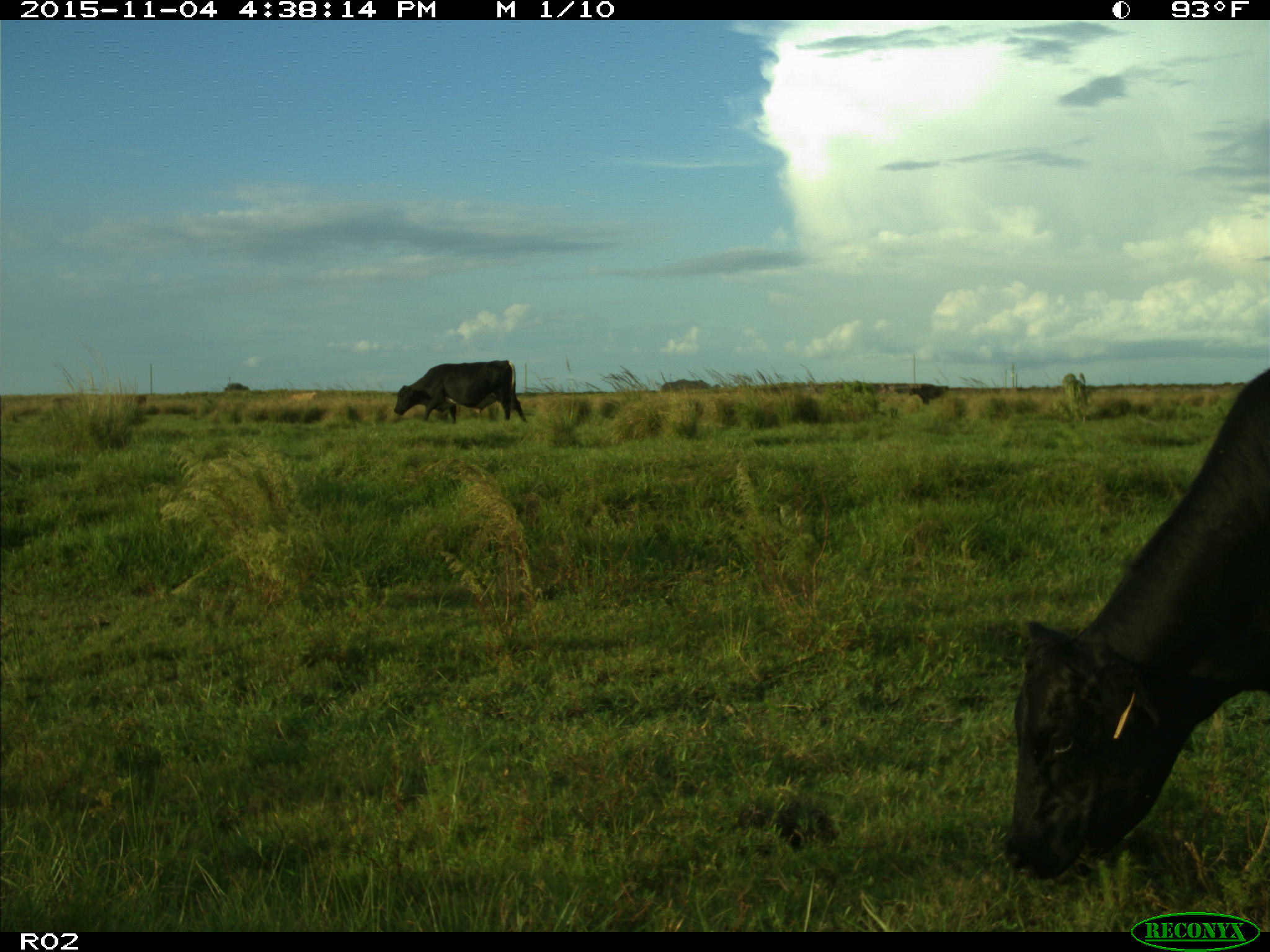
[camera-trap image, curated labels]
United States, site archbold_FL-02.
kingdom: Animalia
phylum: Chordata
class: Mammalia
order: Artiodactyla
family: Bovidae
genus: Bos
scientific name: Bos taurus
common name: domestic cow